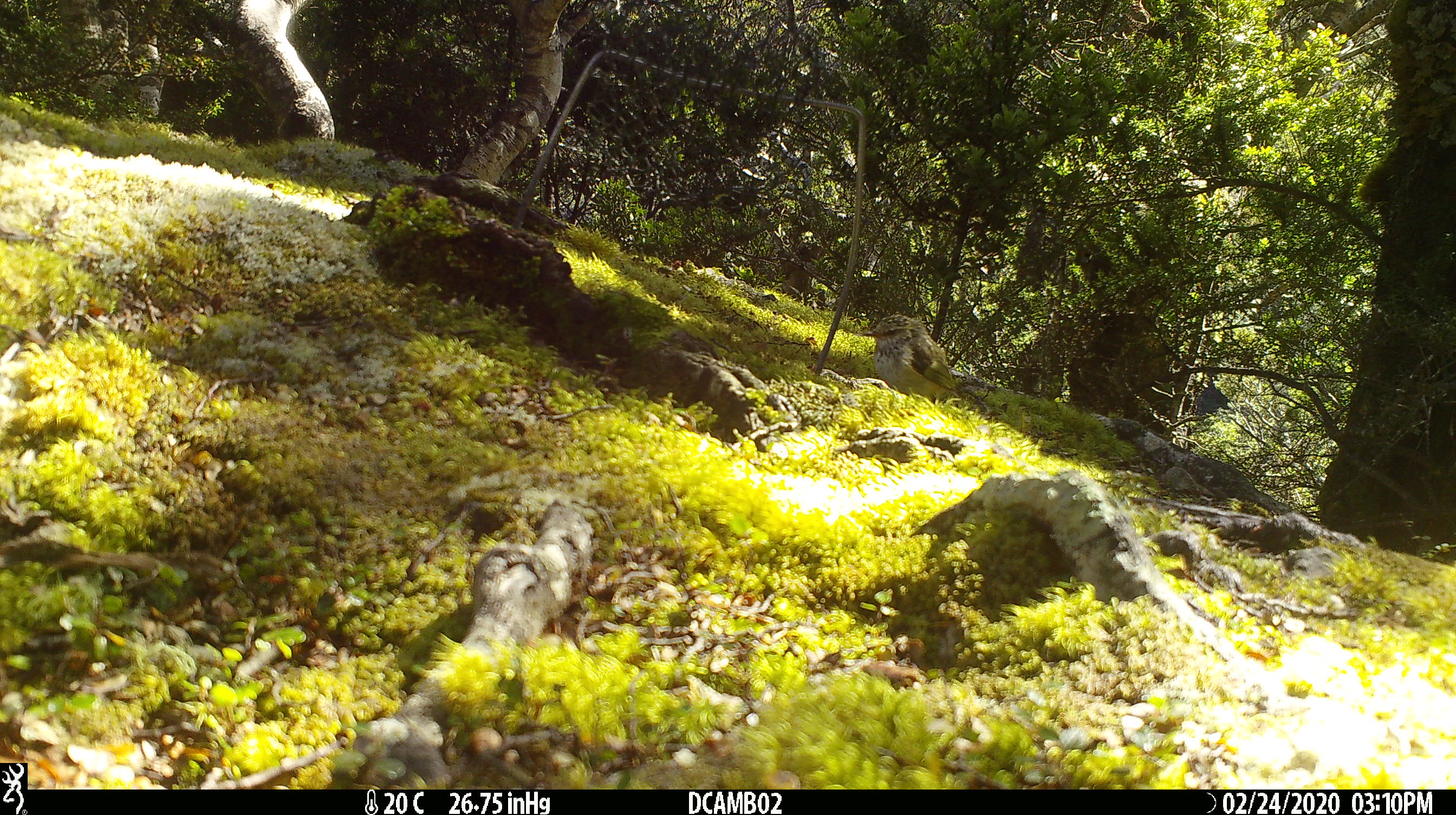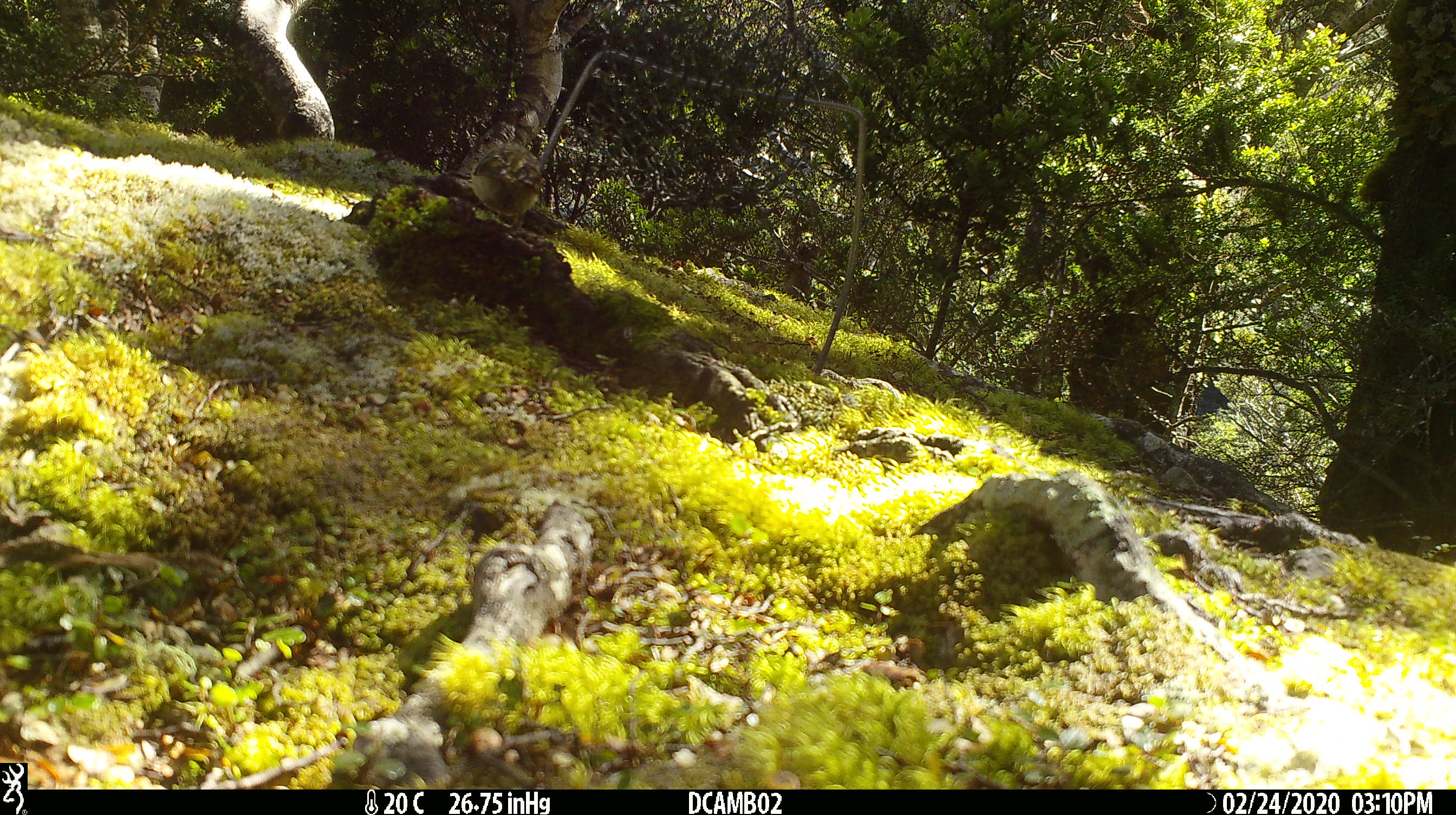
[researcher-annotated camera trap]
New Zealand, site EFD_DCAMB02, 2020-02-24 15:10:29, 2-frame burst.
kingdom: Animalia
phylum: Chordata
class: Aves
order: Passeriformes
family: Acanthisittidae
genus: Acanthisitta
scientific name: Acanthisitta chloris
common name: rifleman